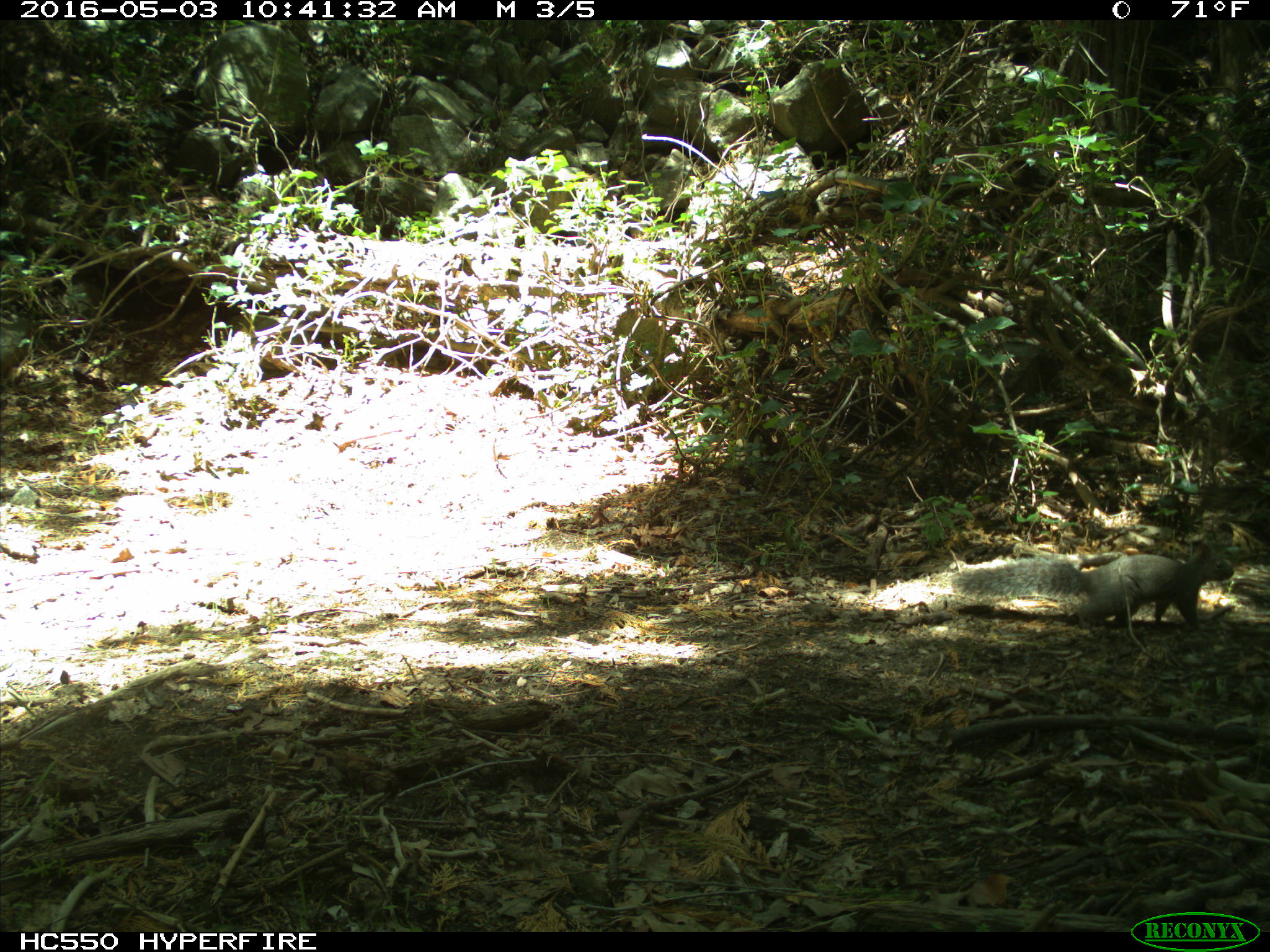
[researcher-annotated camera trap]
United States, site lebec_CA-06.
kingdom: Animalia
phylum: Chordata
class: Mammalia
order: Rodentia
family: Sciuridae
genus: Sciurus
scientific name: Sciurus carolinensis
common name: eastern gray squirrel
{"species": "Sciurus carolinensis (eastern gray squirrel)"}